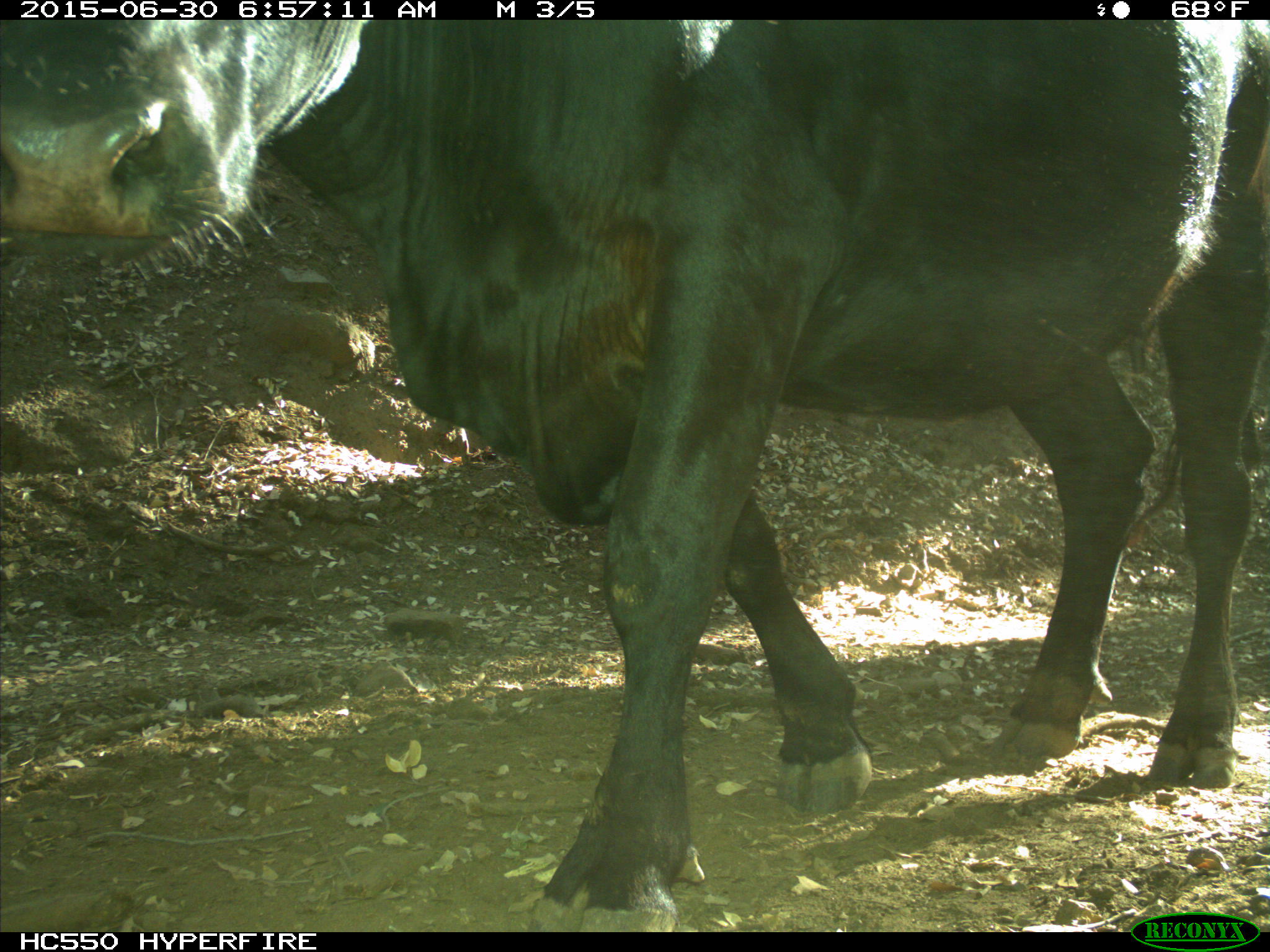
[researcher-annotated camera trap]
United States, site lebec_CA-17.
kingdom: Animalia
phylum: Chordata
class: Mammalia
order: Artiodactyla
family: Bovidae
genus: Bos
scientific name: Bos taurus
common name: domestic cow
Bos taurus (domestic cow).